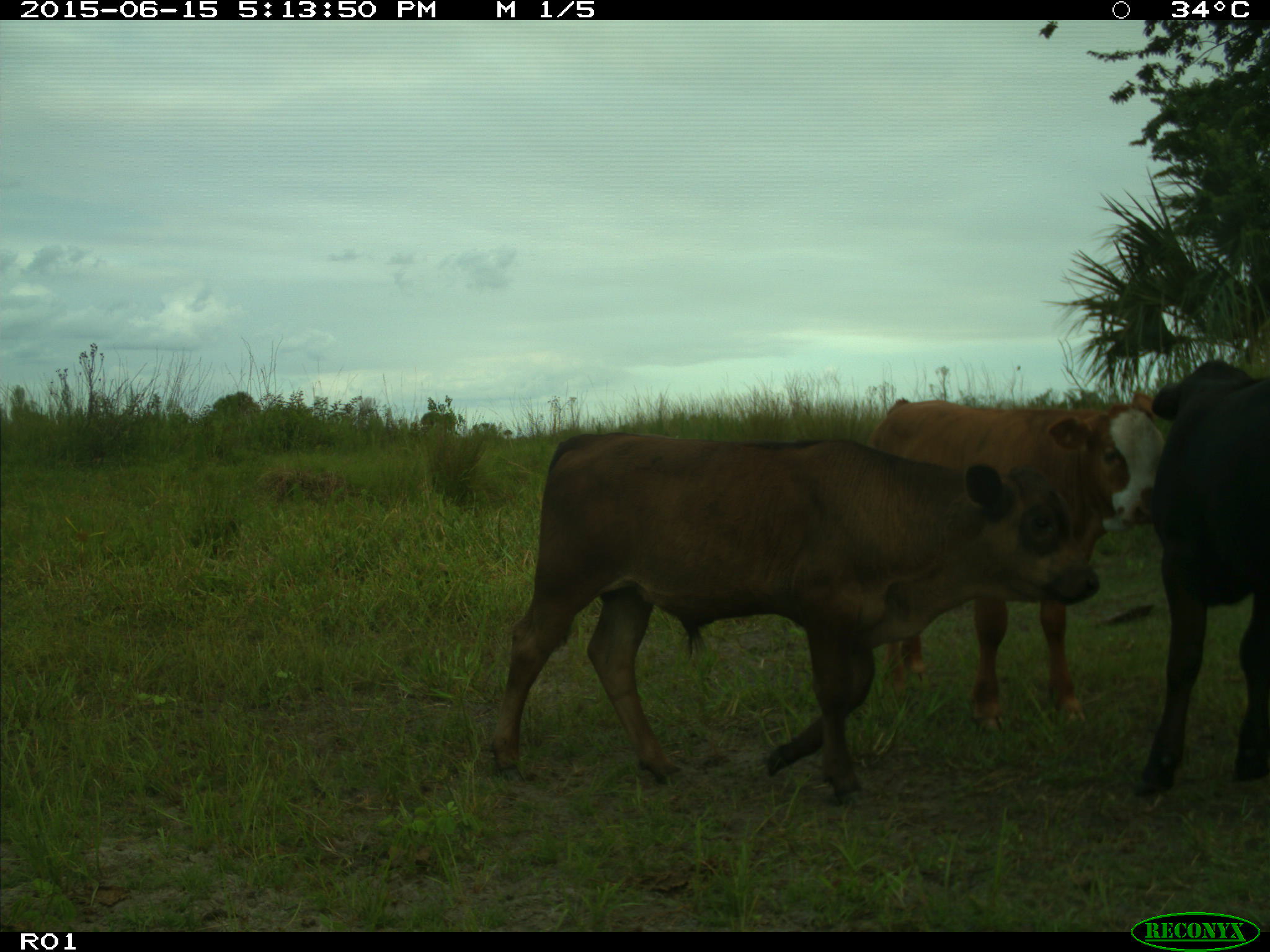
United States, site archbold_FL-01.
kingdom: Animalia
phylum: Chordata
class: Mammalia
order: Artiodactyla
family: Bovidae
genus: Bos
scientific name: Bos taurus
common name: domestic cow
Bos taurus (domestic cow).